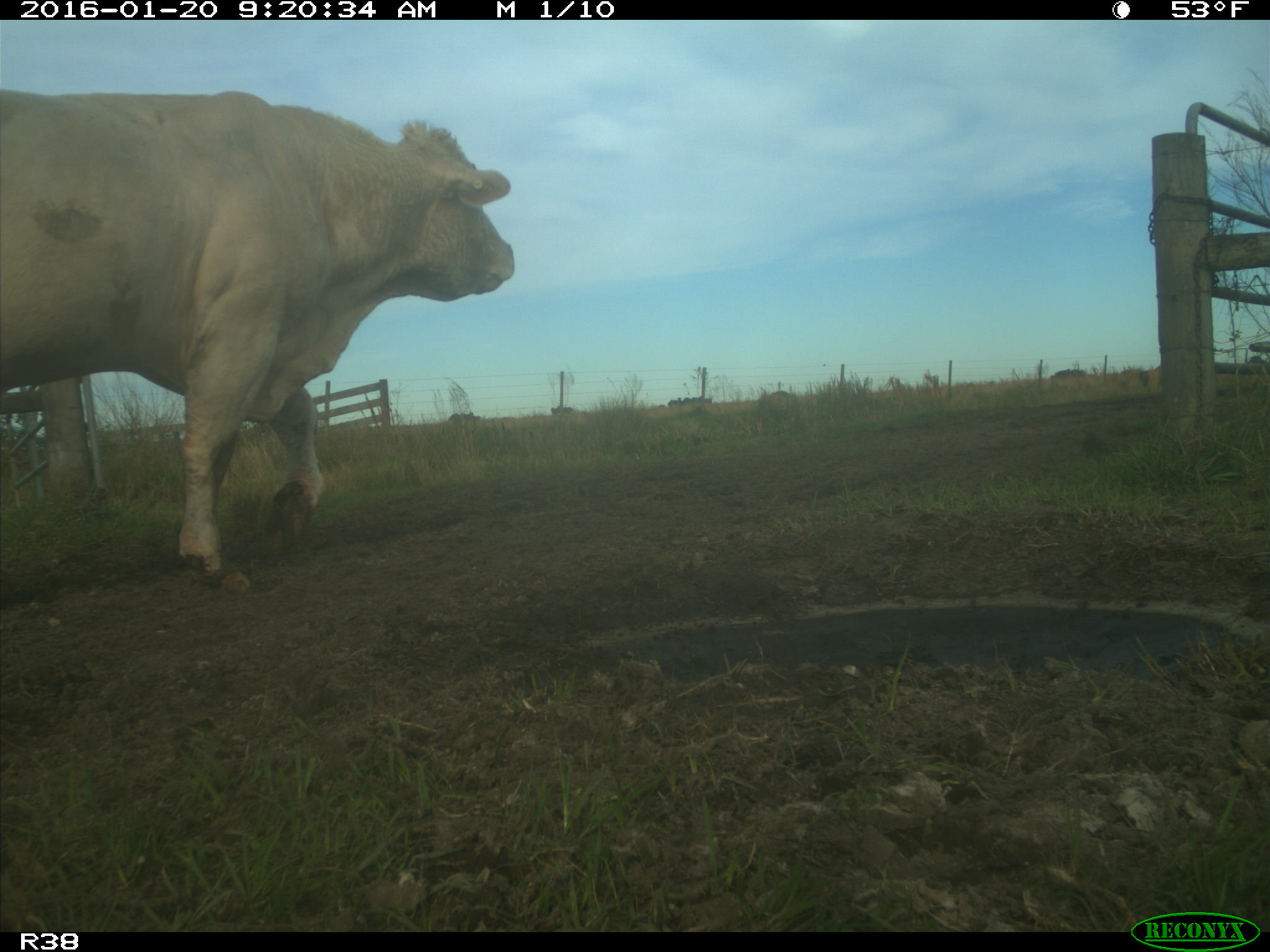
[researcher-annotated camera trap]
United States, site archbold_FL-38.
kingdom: Animalia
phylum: Chordata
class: Mammalia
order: Artiodactyla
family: Bovidae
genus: Bos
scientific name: Bos taurus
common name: domestic cow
Bos taurus (domestic cow).